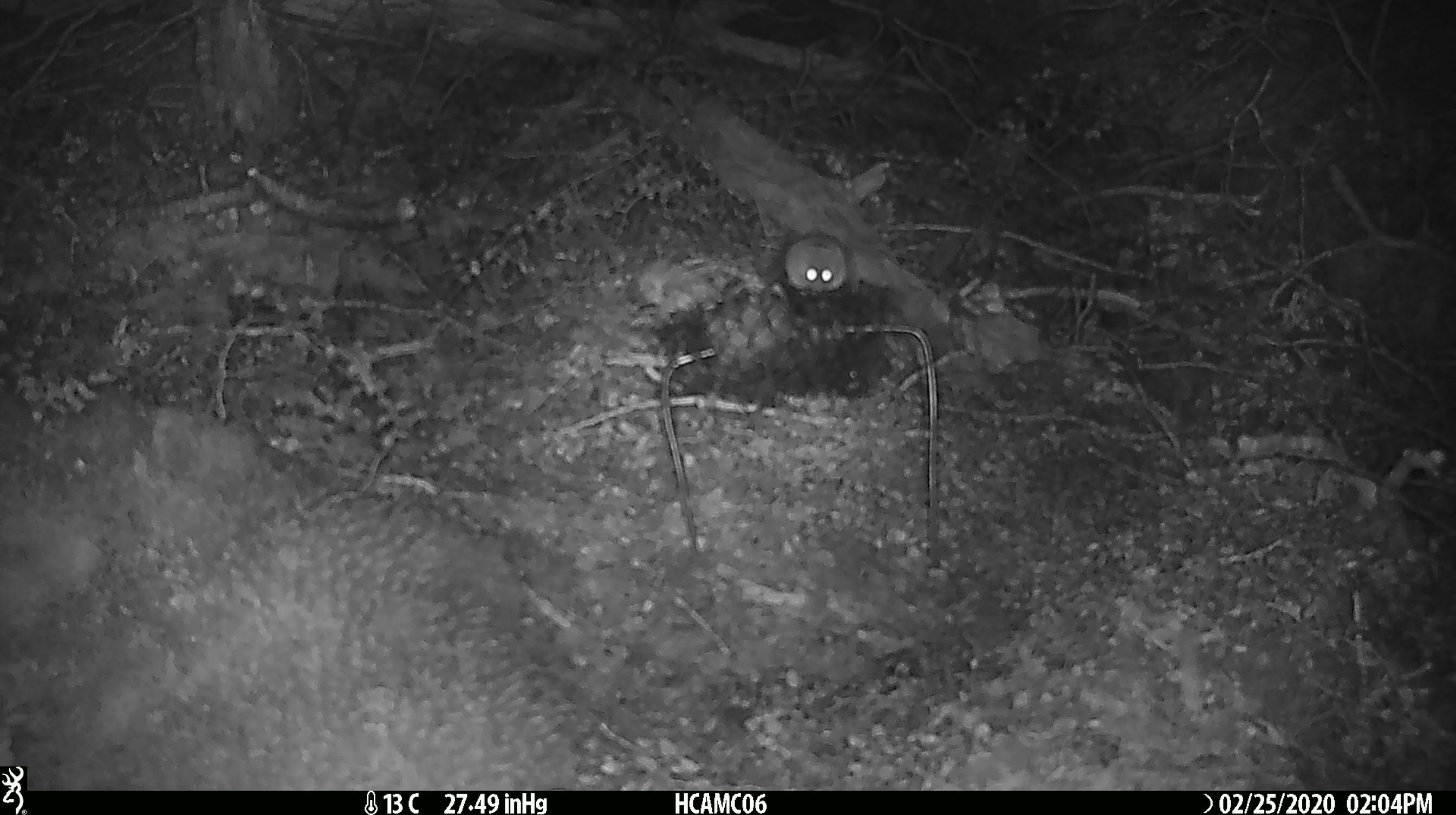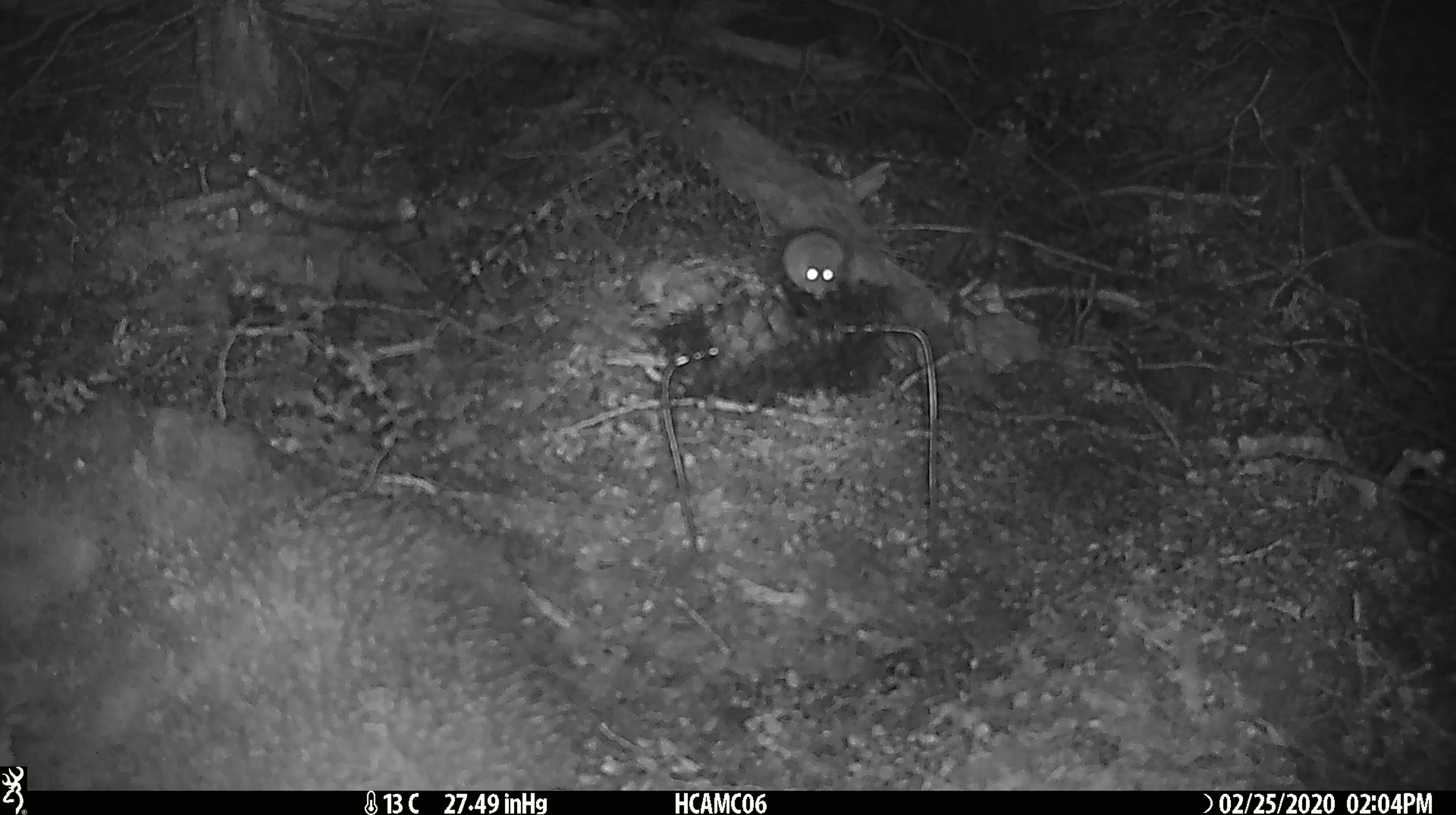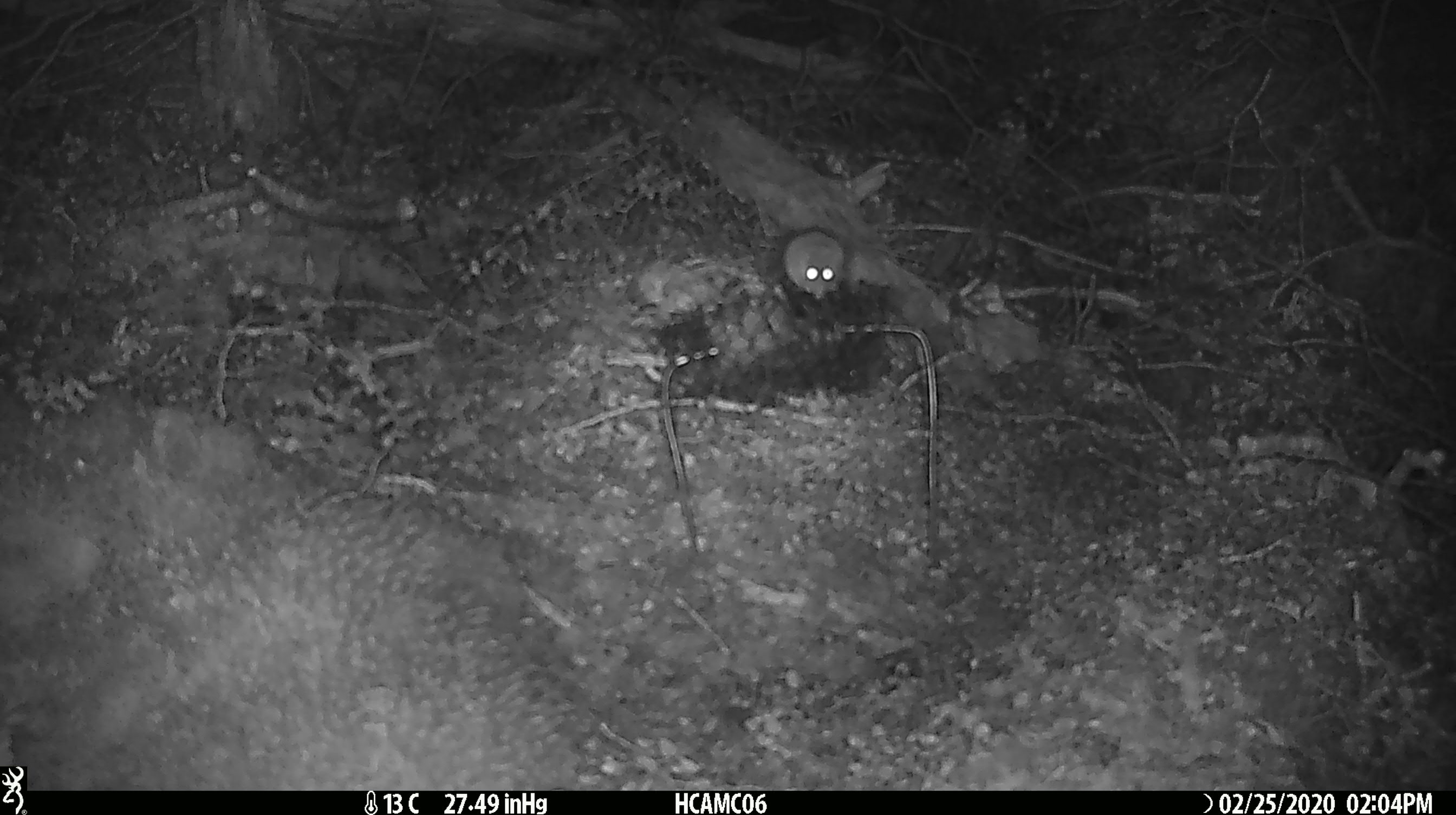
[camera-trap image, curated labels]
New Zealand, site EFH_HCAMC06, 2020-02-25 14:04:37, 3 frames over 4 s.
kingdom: Animalia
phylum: Chordata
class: Mammalia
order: Rodentia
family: Muridae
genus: Mus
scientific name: Mus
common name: mouse